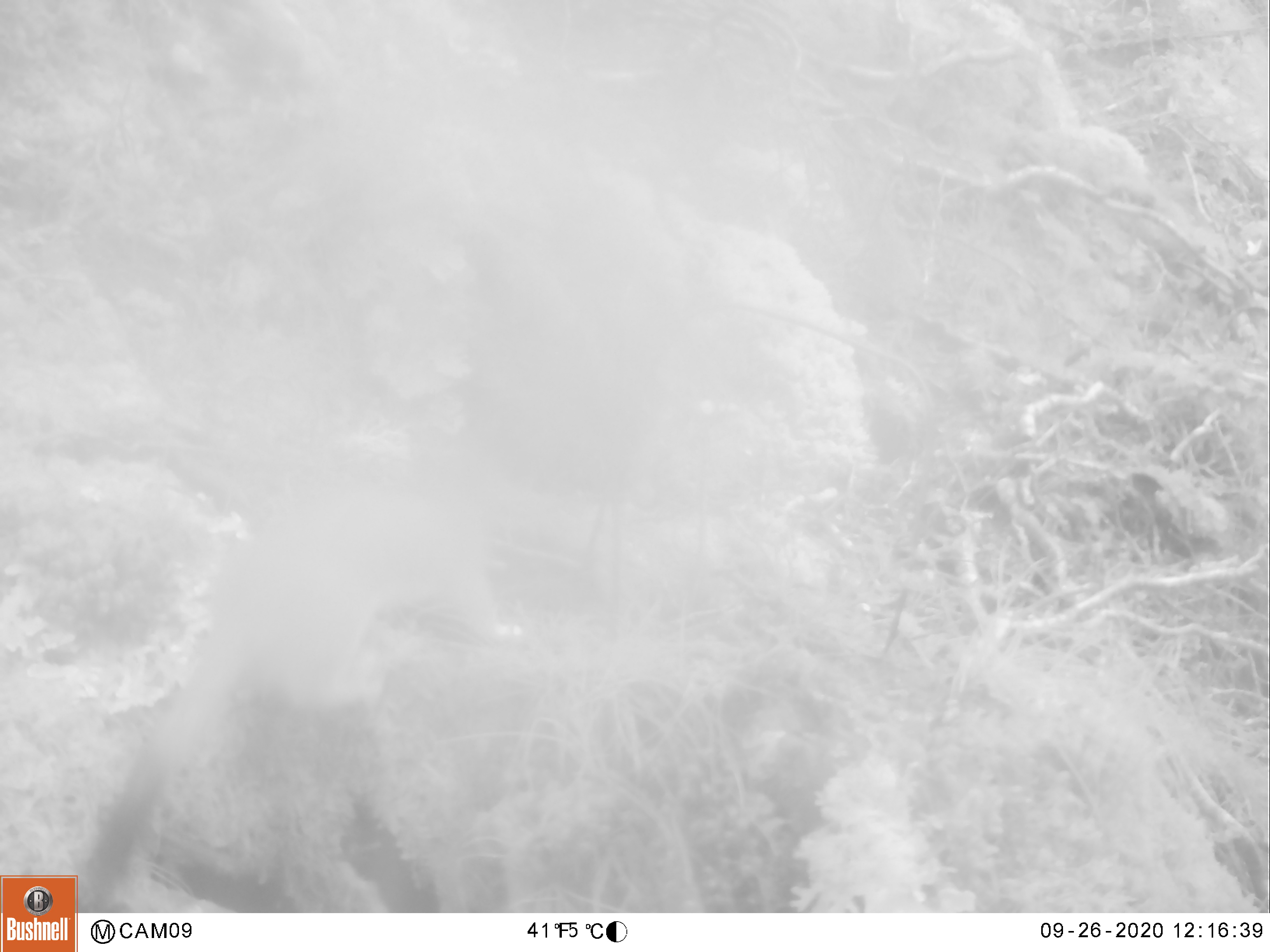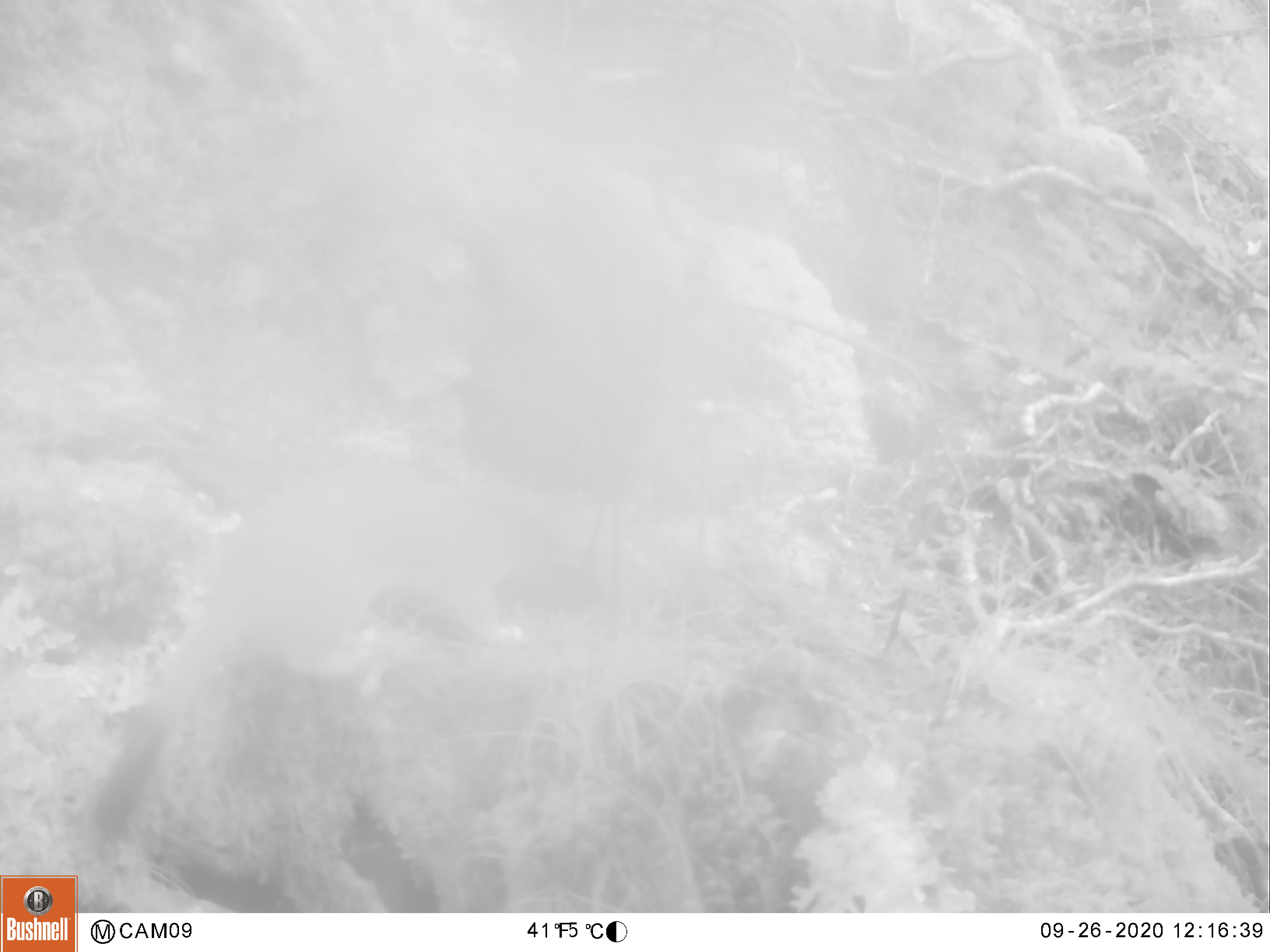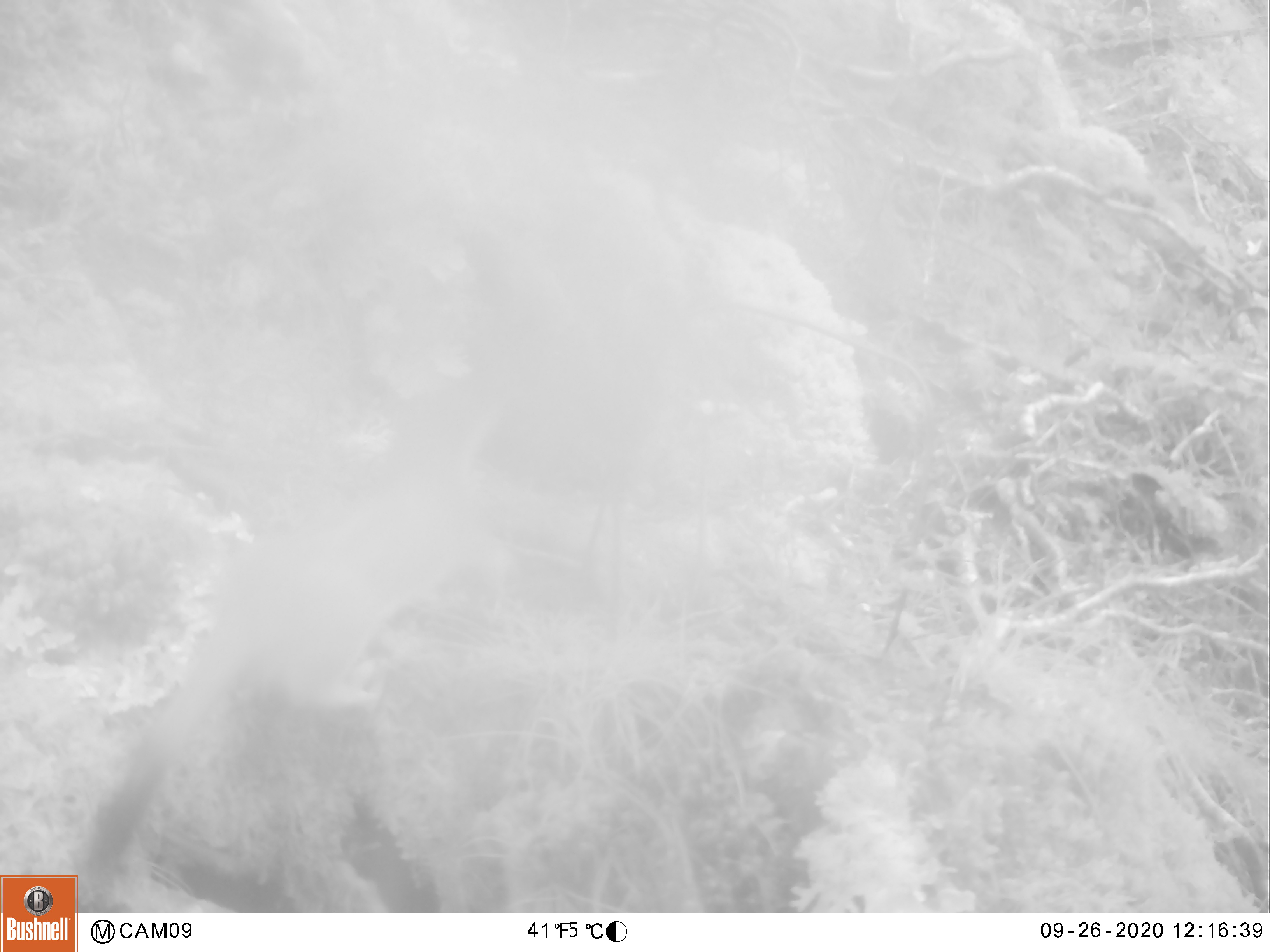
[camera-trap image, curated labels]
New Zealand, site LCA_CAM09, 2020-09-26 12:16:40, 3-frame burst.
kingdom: Animalia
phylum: Chordata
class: Mammalia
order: Carnivora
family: Mustelidae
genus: Mustela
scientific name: Mustela erminea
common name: stoat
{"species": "stoat (Mustela erminea)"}